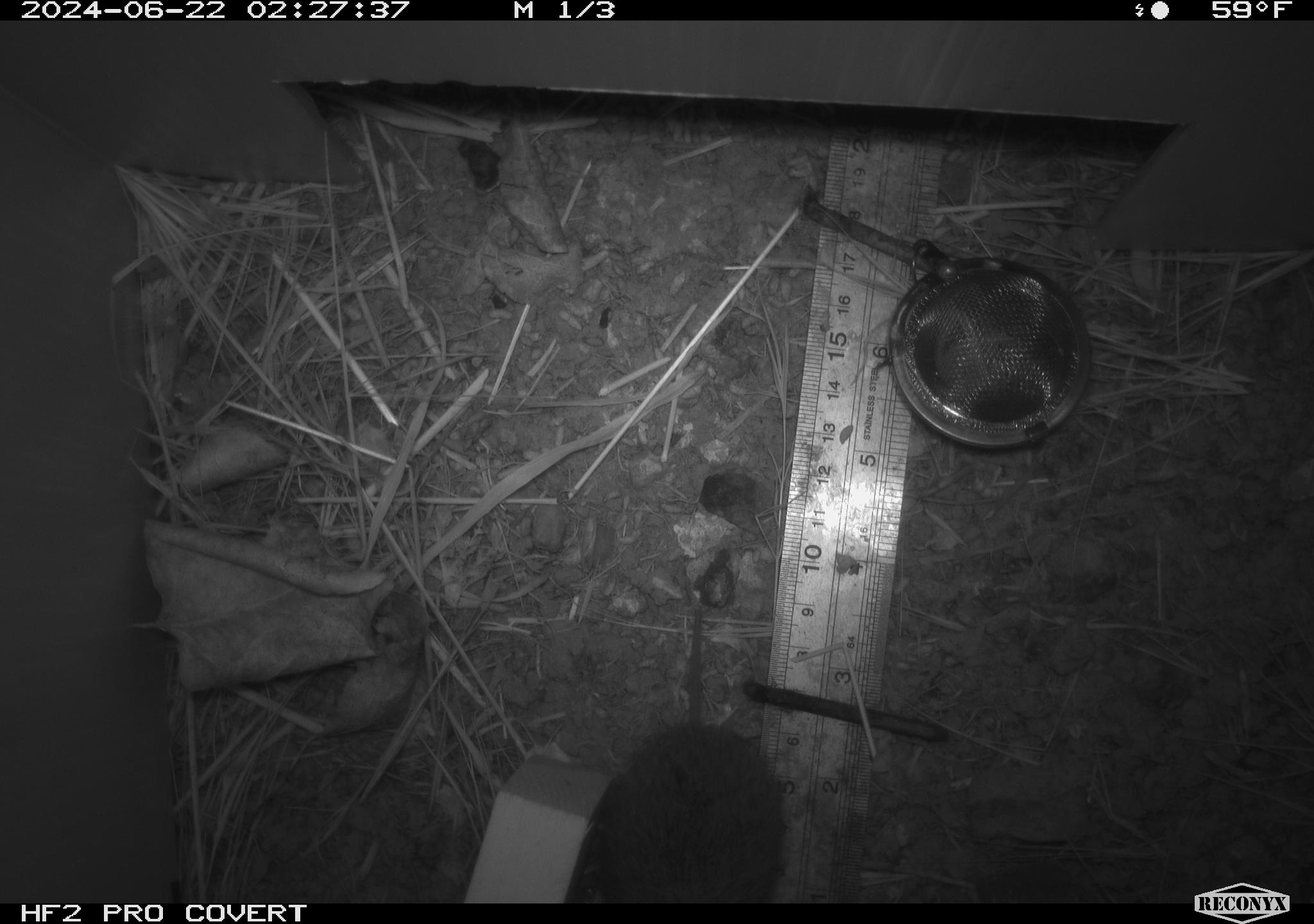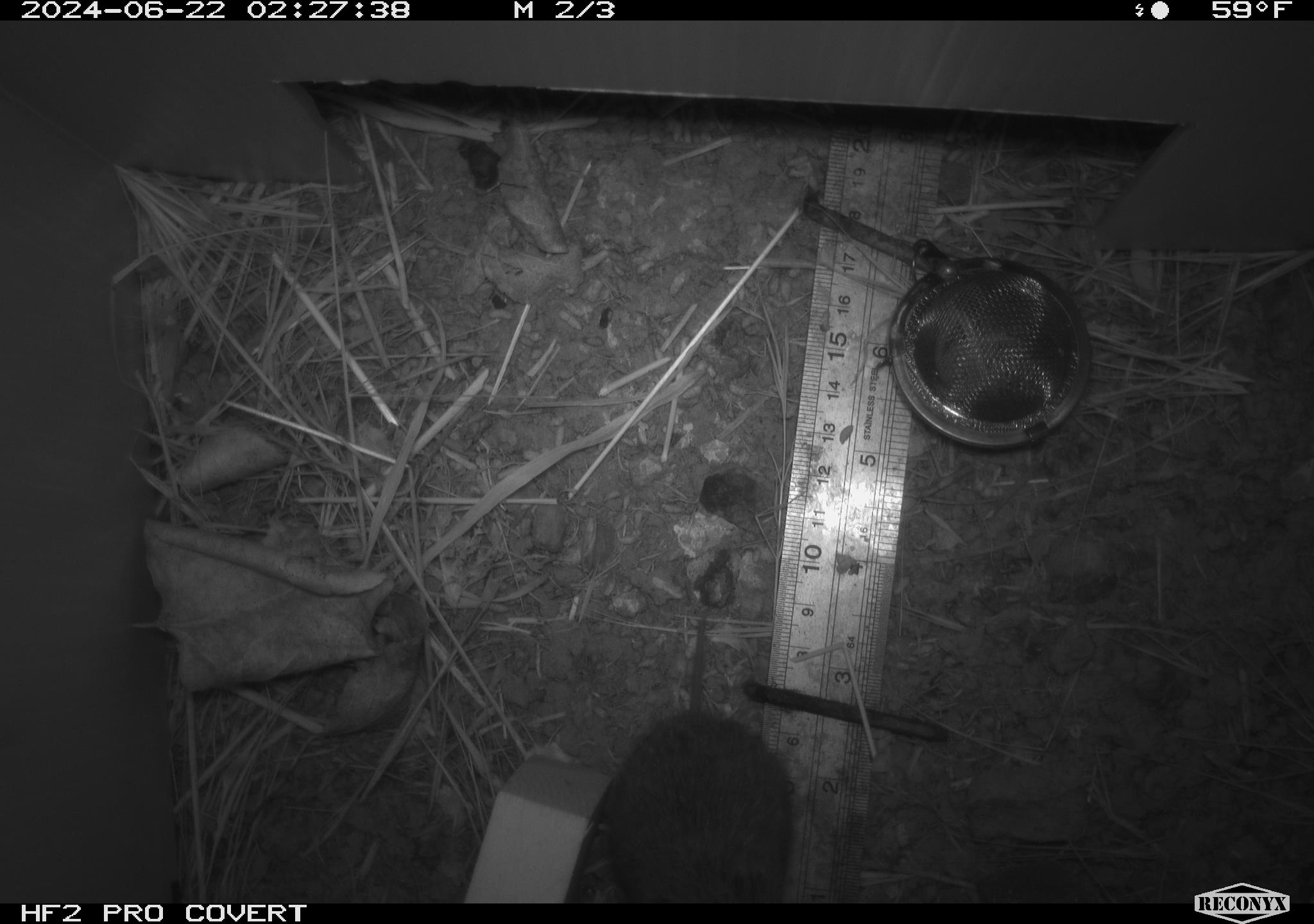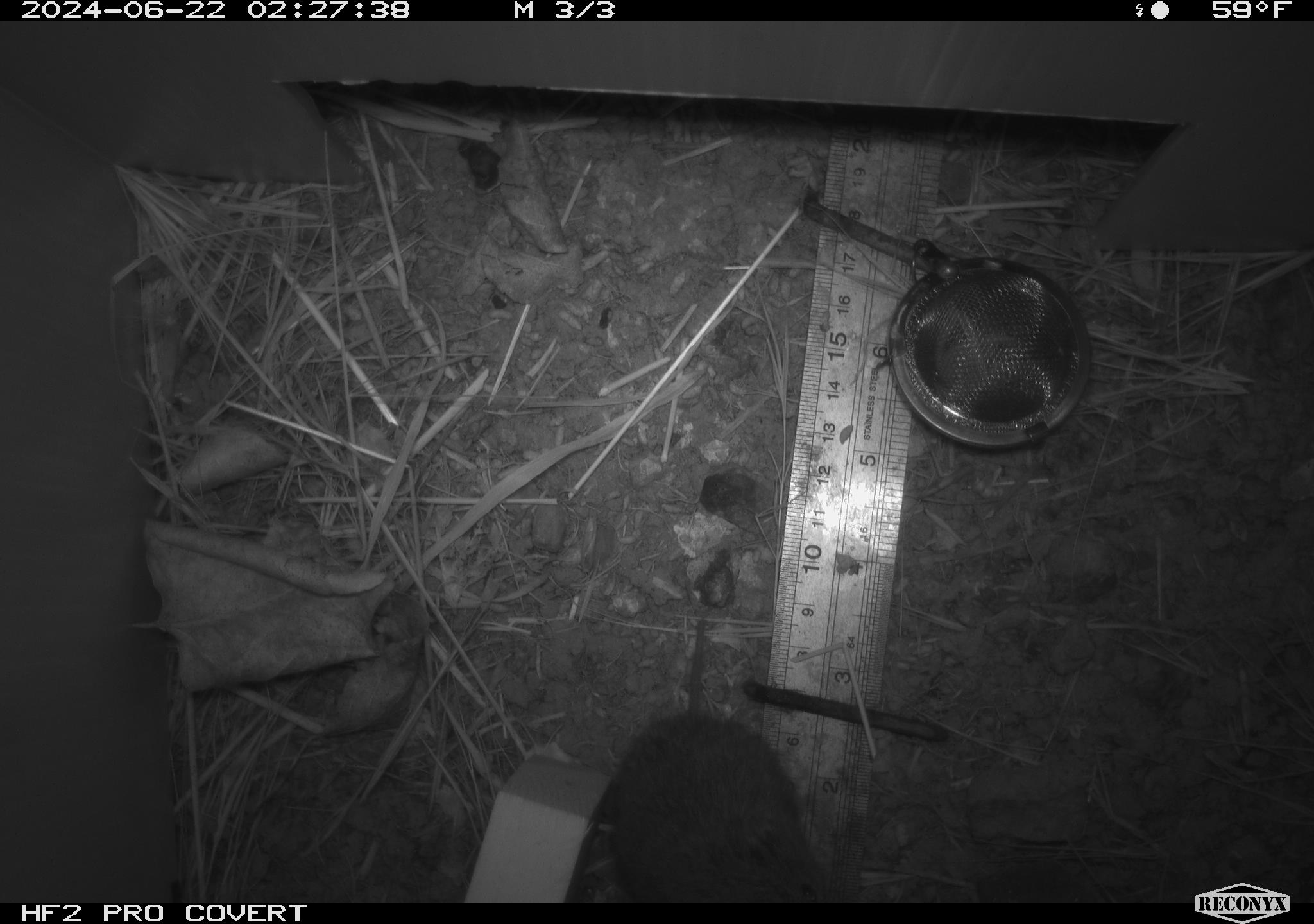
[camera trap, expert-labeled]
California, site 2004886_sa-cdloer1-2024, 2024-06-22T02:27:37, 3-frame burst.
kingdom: Animalia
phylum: Chordata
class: Mammalia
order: Rodentia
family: Cricetidae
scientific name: Arvicolinae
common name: voles, lemmings, and muskrats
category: arvicolinae subfamily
Arvicolinae subfamily (voles, lemmings, and muskrats) (Arvicolinae).